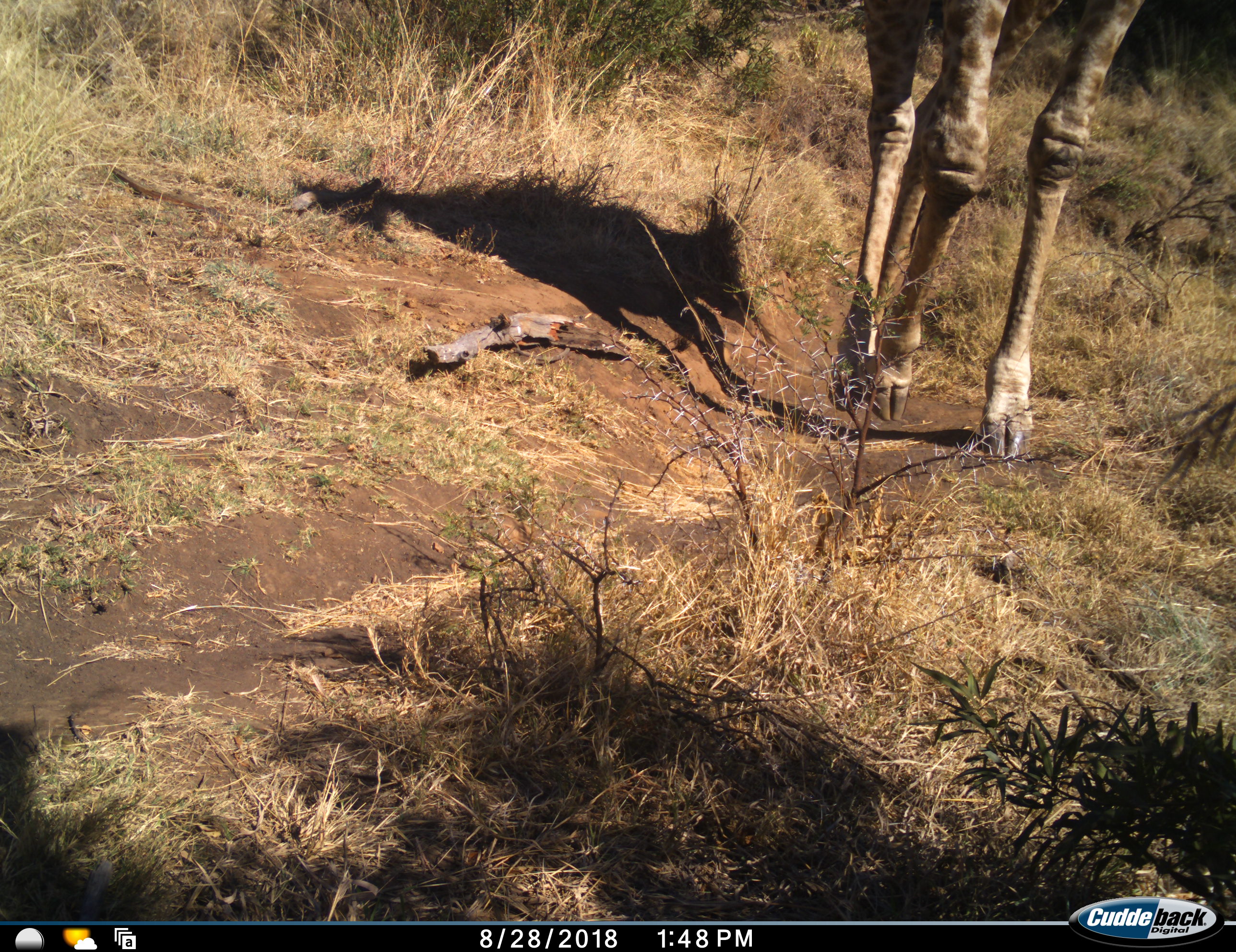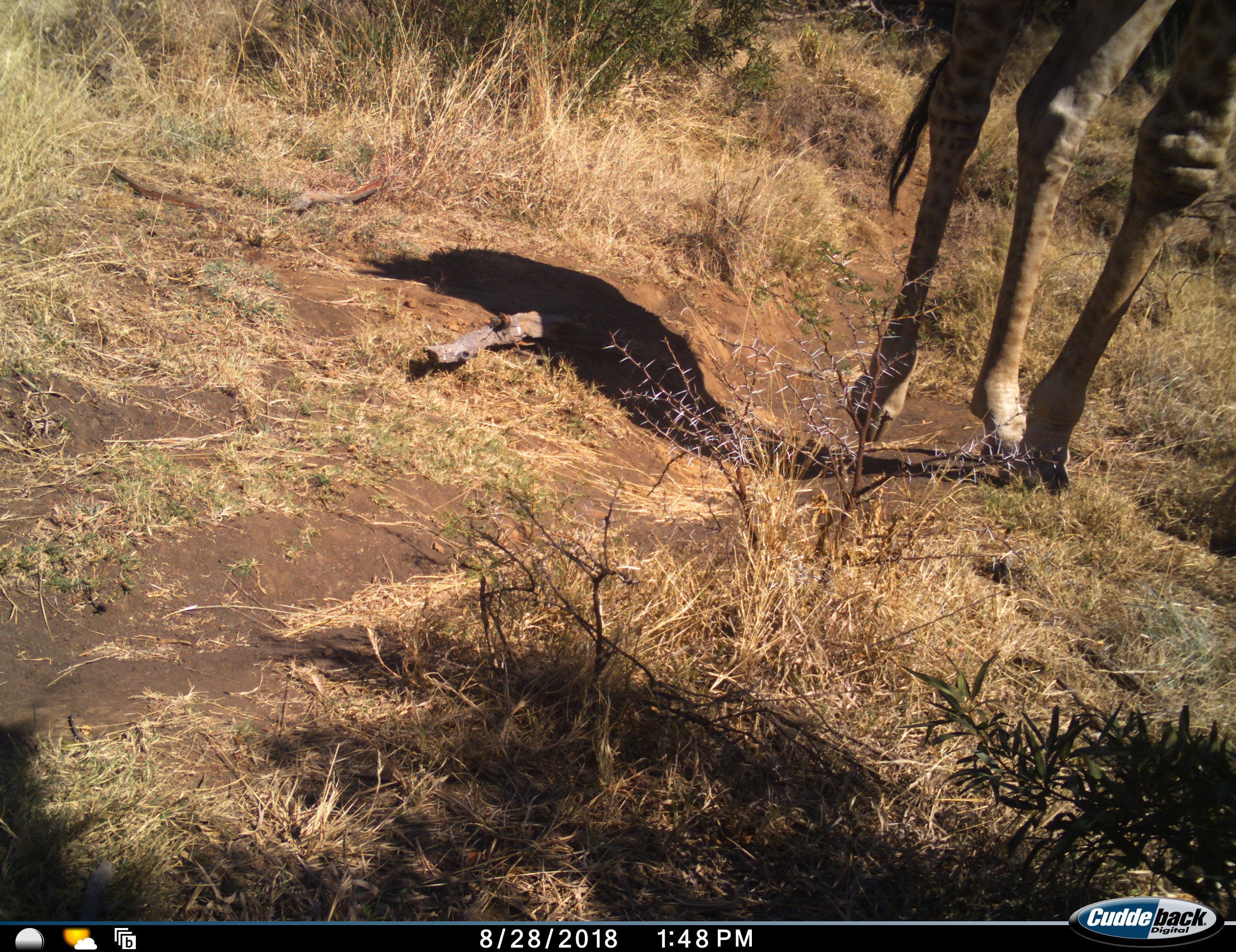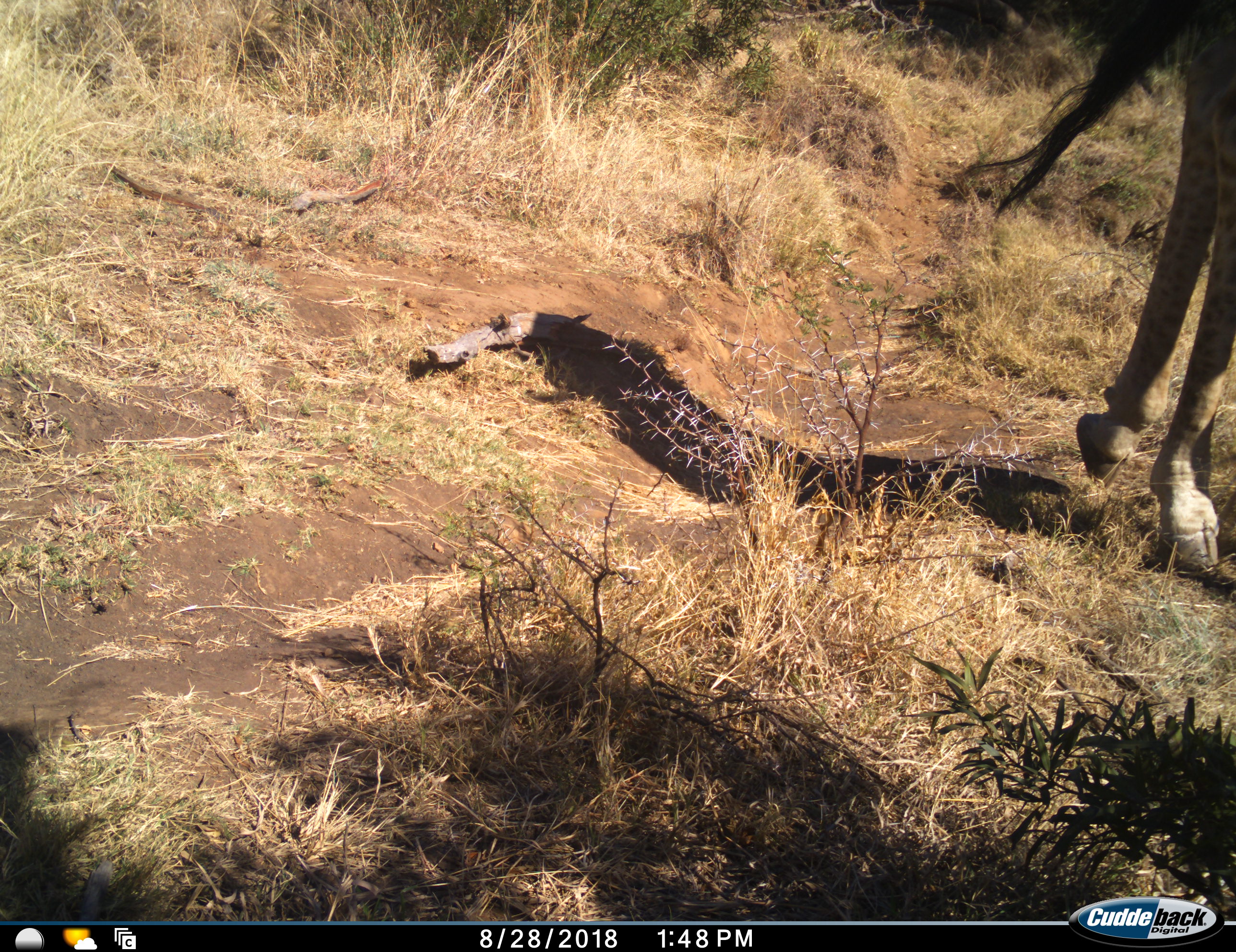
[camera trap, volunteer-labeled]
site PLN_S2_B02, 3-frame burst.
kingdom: Animalia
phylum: Chordata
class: Mammalia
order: Artiodactyla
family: Giraffidae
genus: Giraffa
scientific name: Giraffa camelopardalis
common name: giraffe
Giraffe (Giraffa camelopardalis), count 1. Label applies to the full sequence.